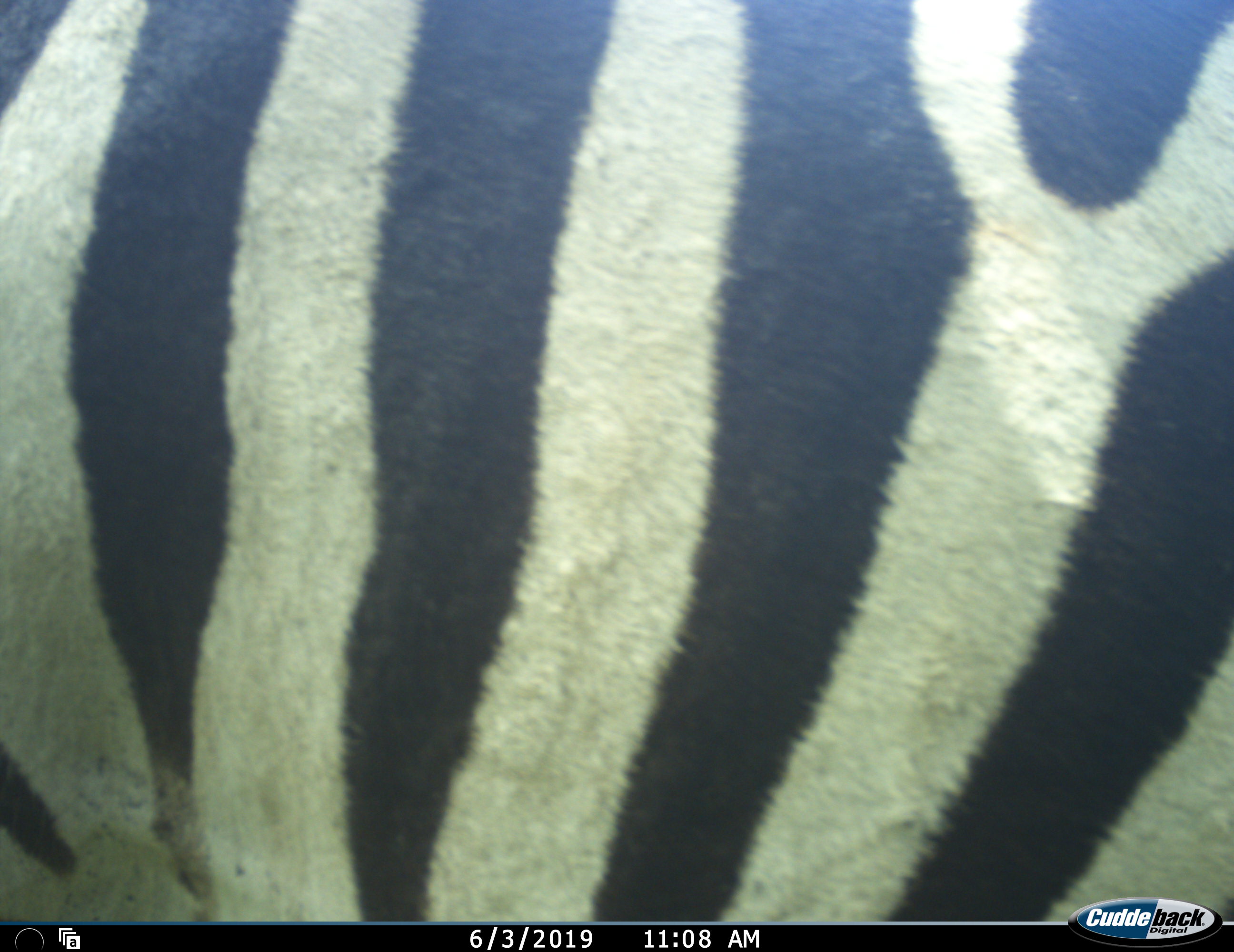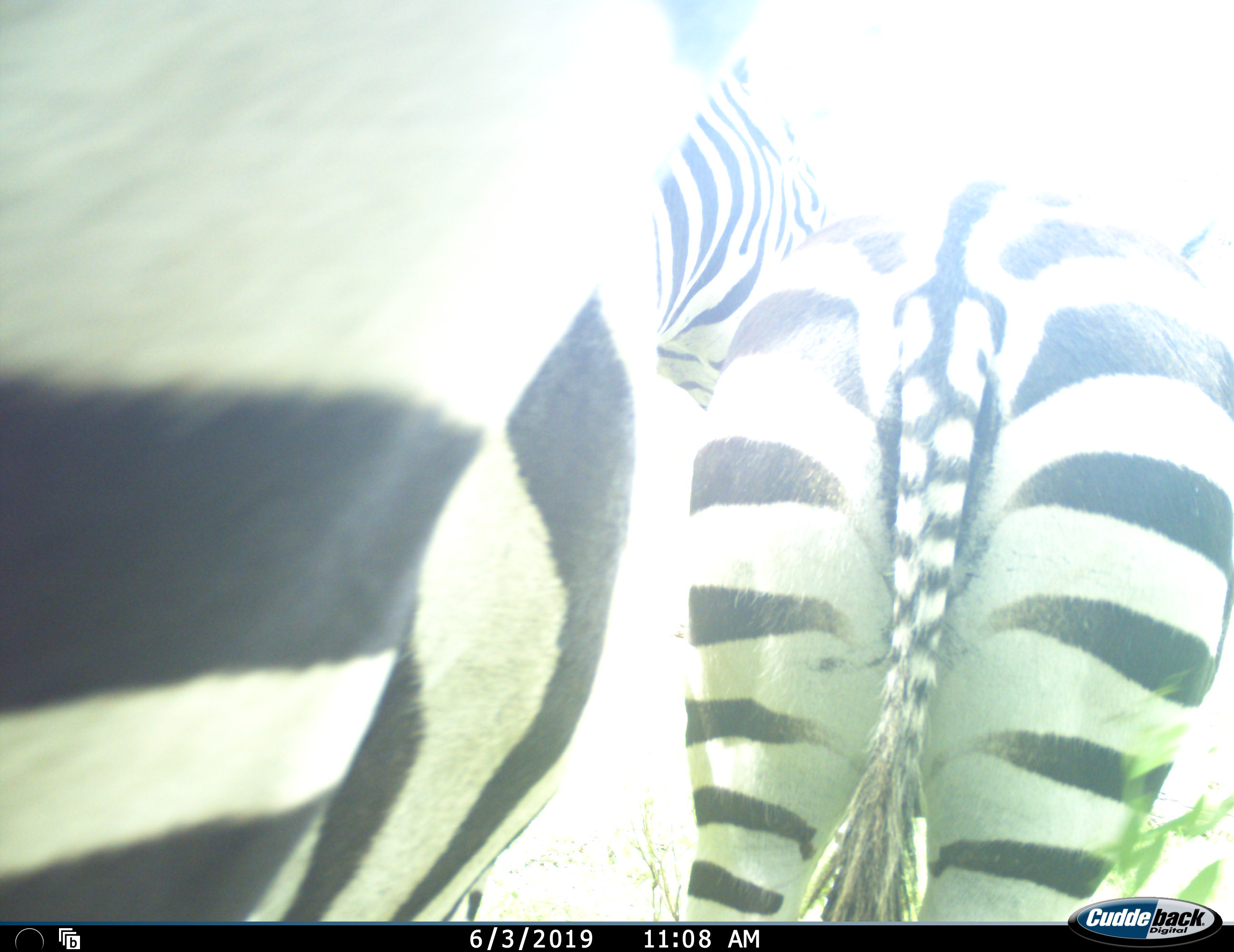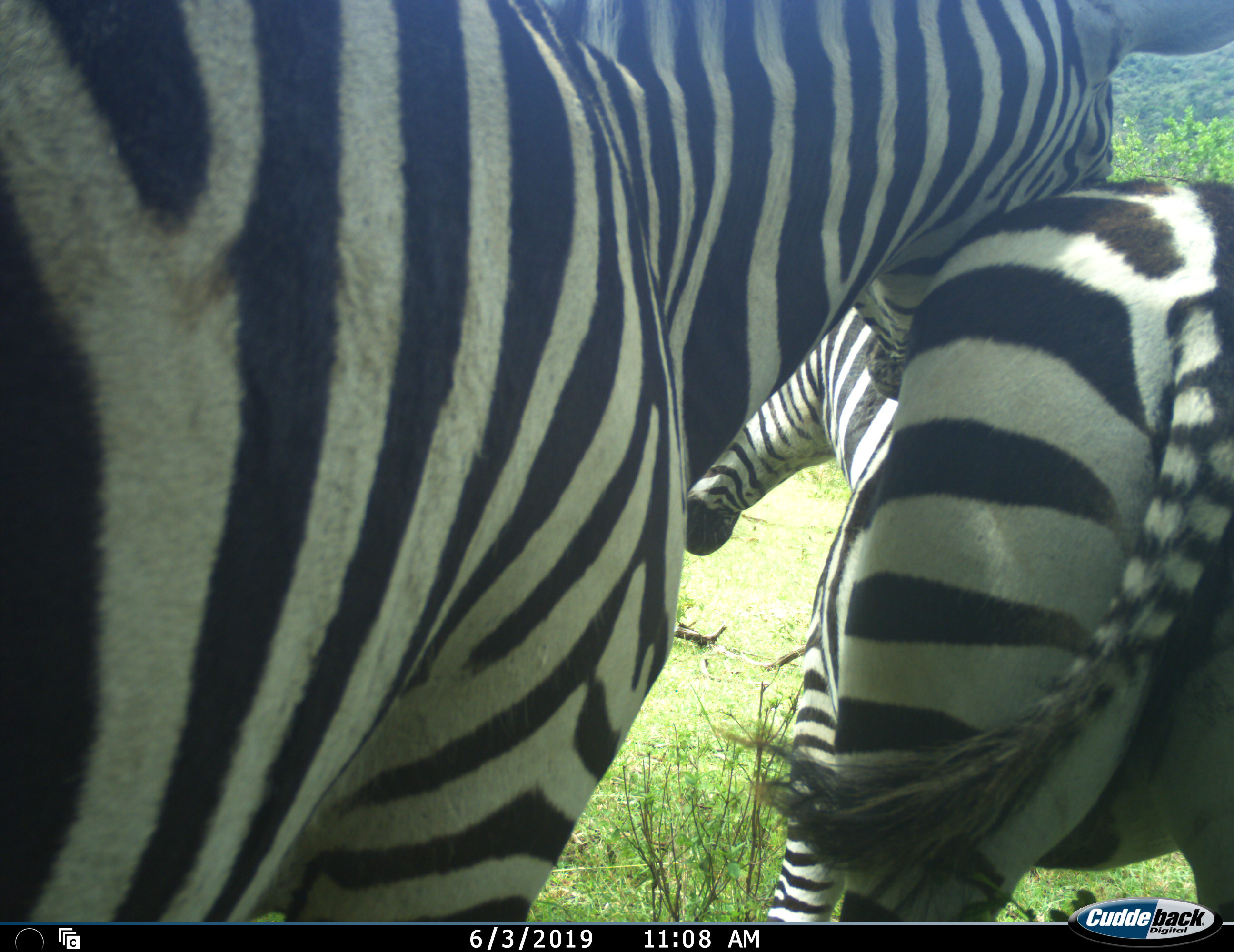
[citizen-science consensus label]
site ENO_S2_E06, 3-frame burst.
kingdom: Animalia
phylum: Chordata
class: Mammalia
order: Perissodactyla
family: Equidae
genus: Equus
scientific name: Equus quagga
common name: plains zebra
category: zebraplains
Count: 2.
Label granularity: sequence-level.